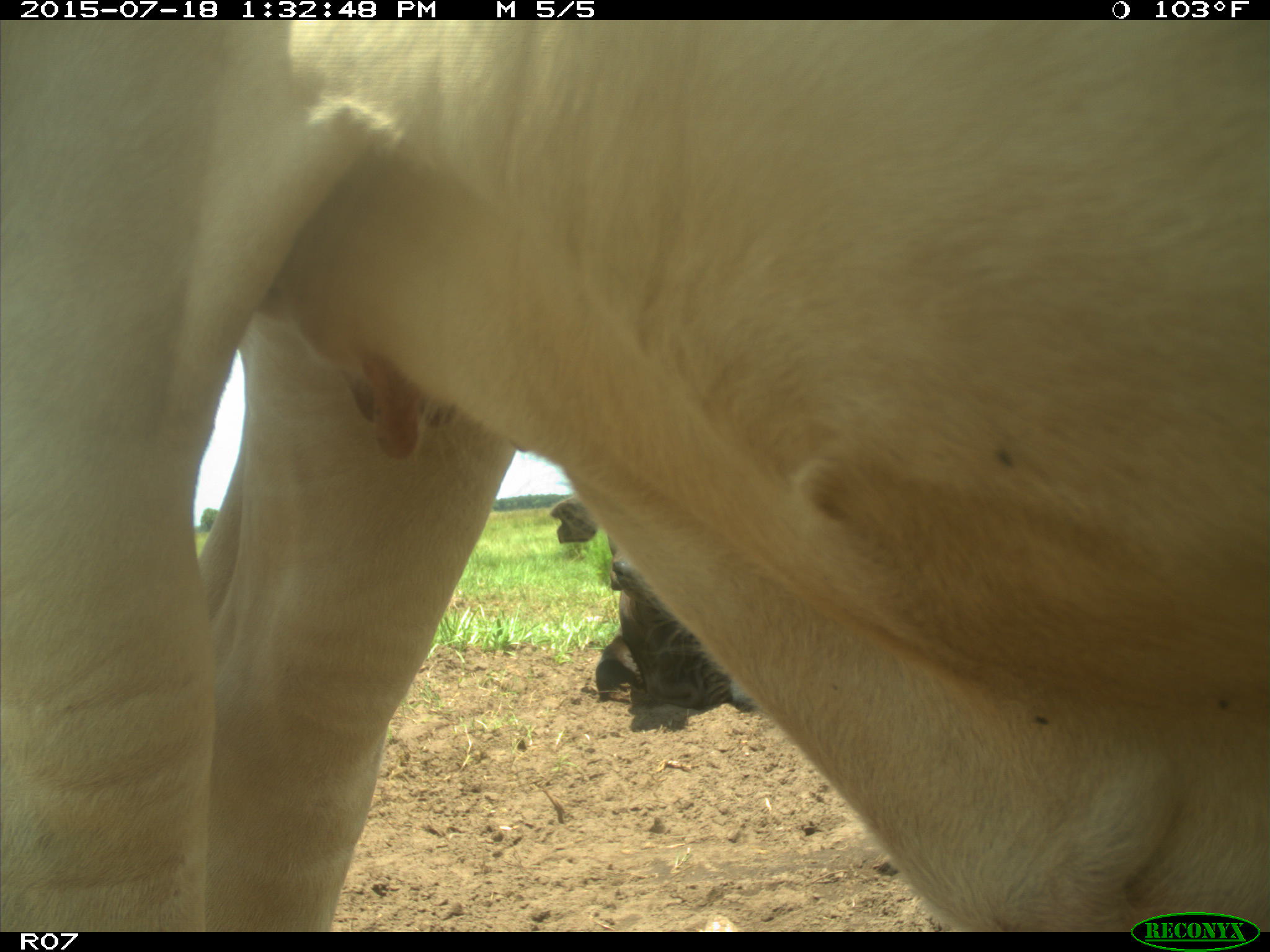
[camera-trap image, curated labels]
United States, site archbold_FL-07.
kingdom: Animalia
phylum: Chordata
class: Mammalia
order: Artiodactyla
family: Bovidae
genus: Bos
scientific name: Bos taurus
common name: domestic cow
Bos taurus (domestic cow).